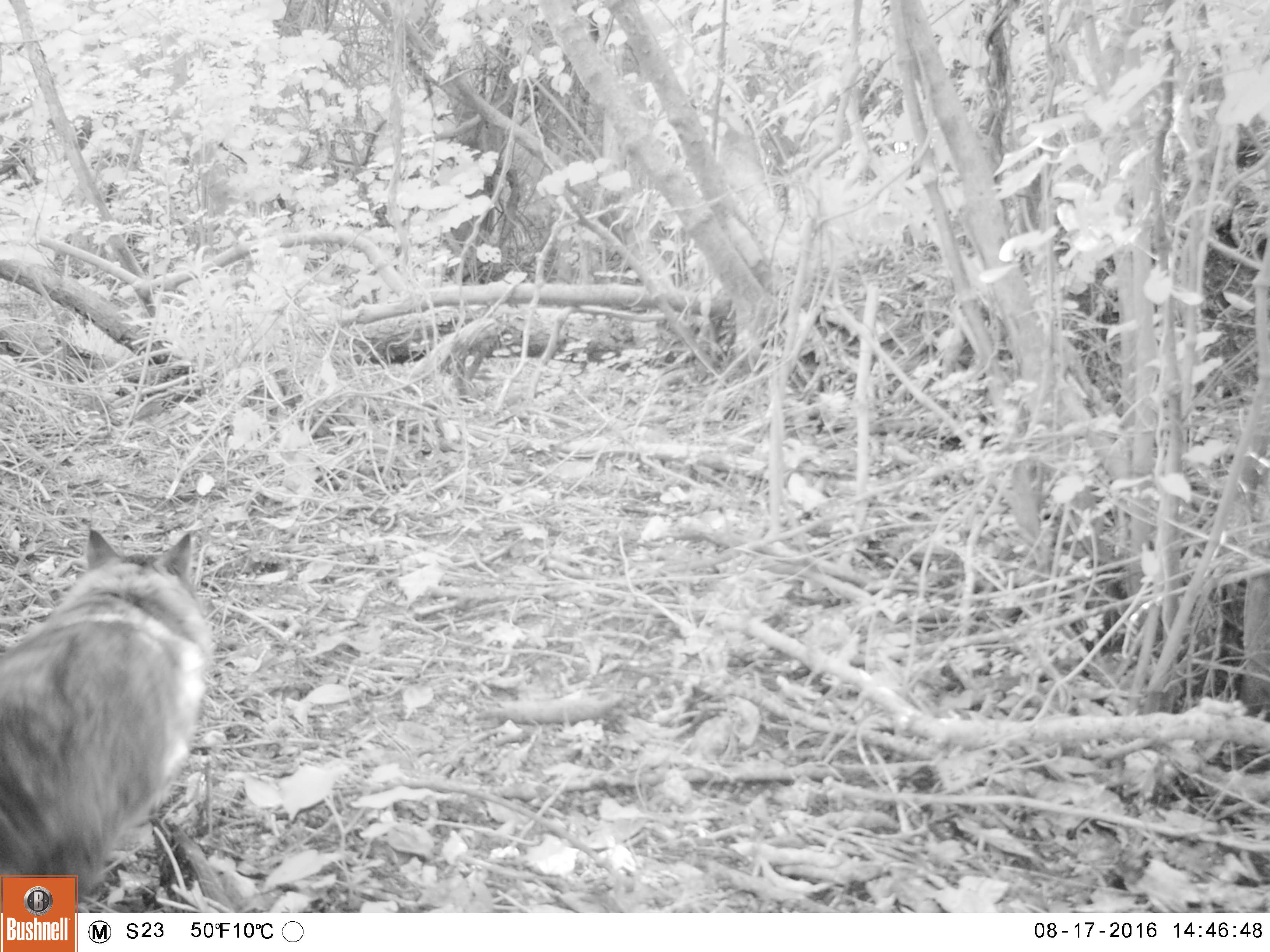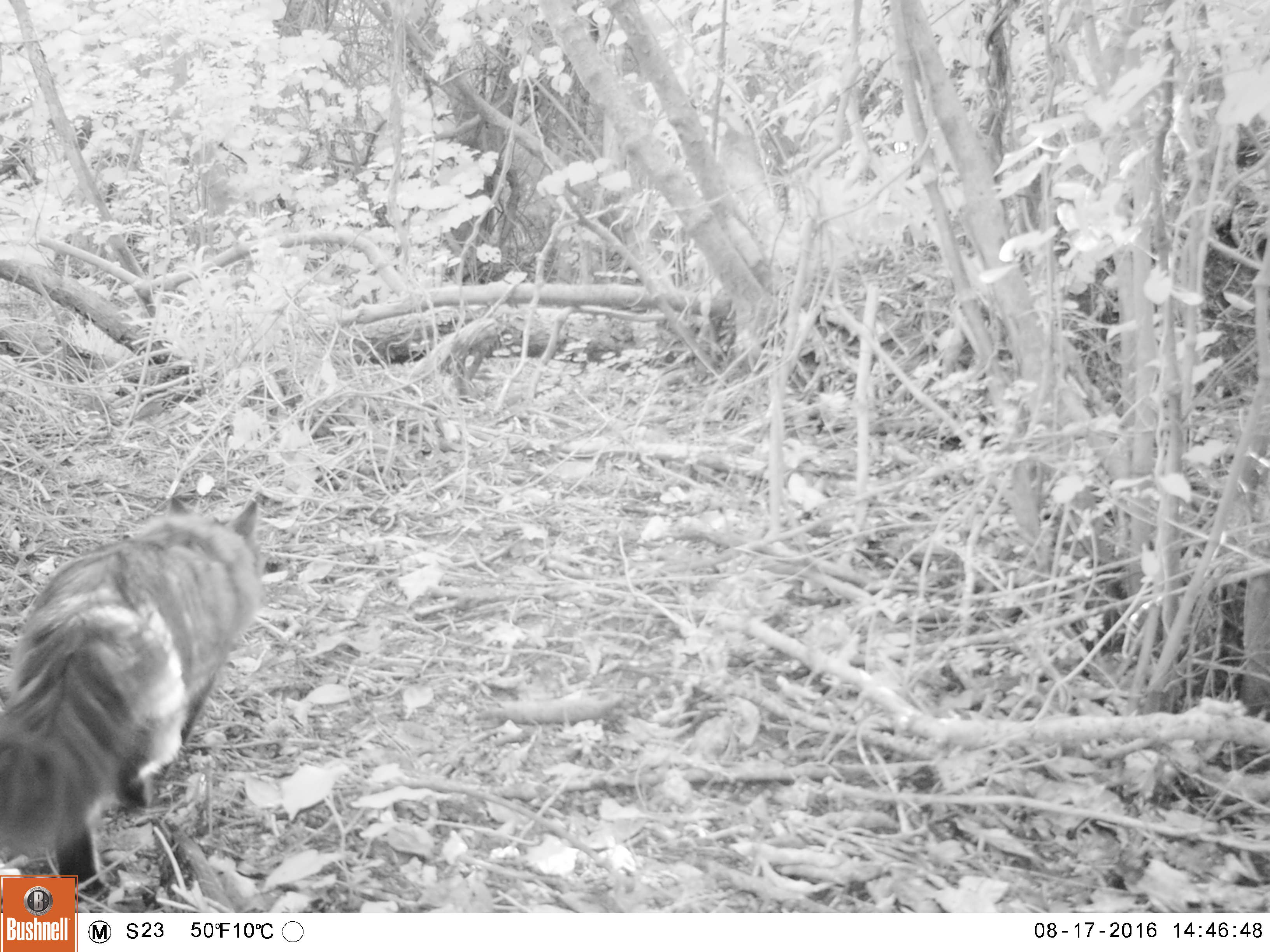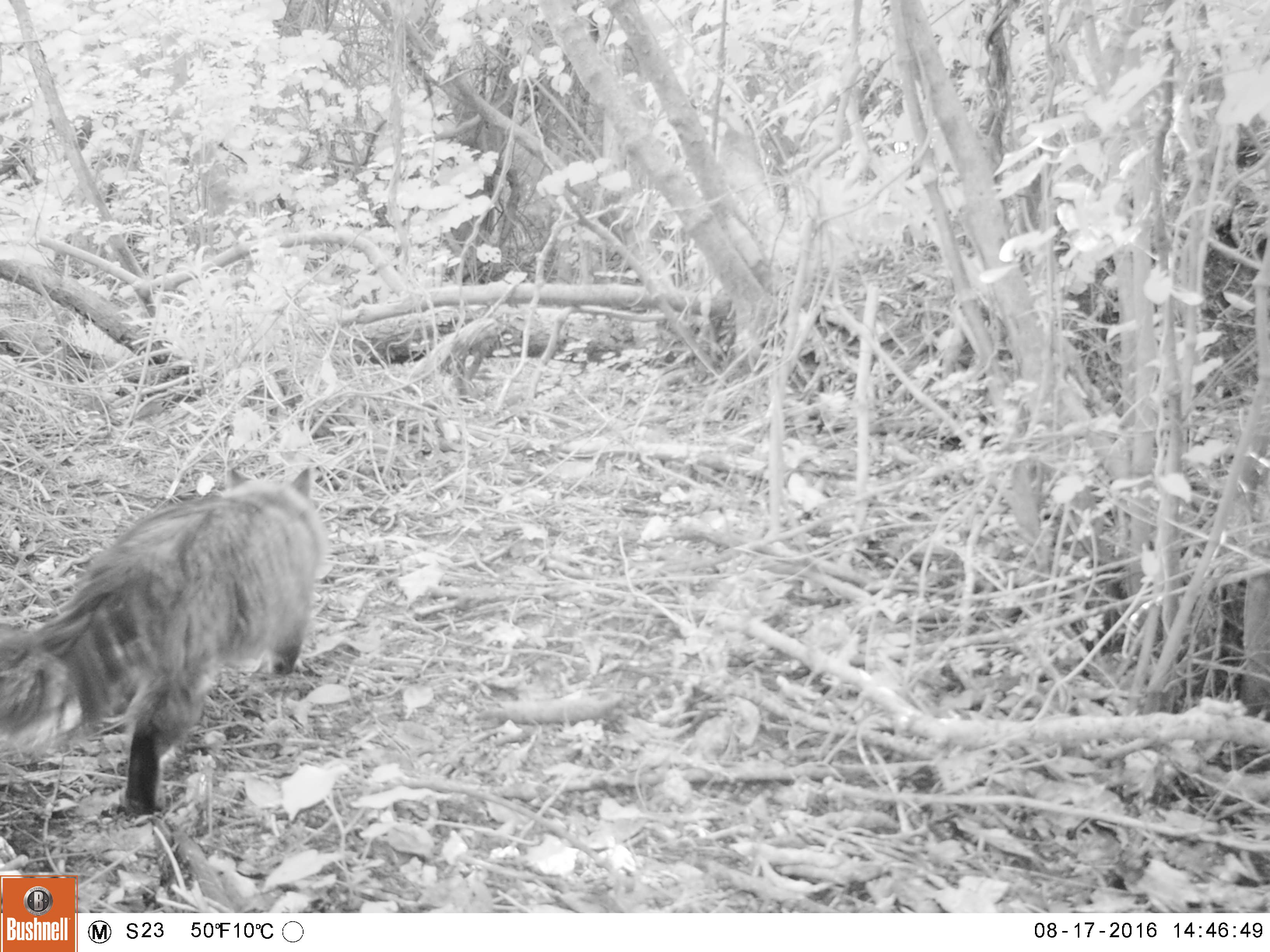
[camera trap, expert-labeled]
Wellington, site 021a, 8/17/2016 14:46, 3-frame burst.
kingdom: Animalia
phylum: Chordata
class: Mammalia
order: Carnivora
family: Felidae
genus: Felis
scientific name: Felis catus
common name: cat